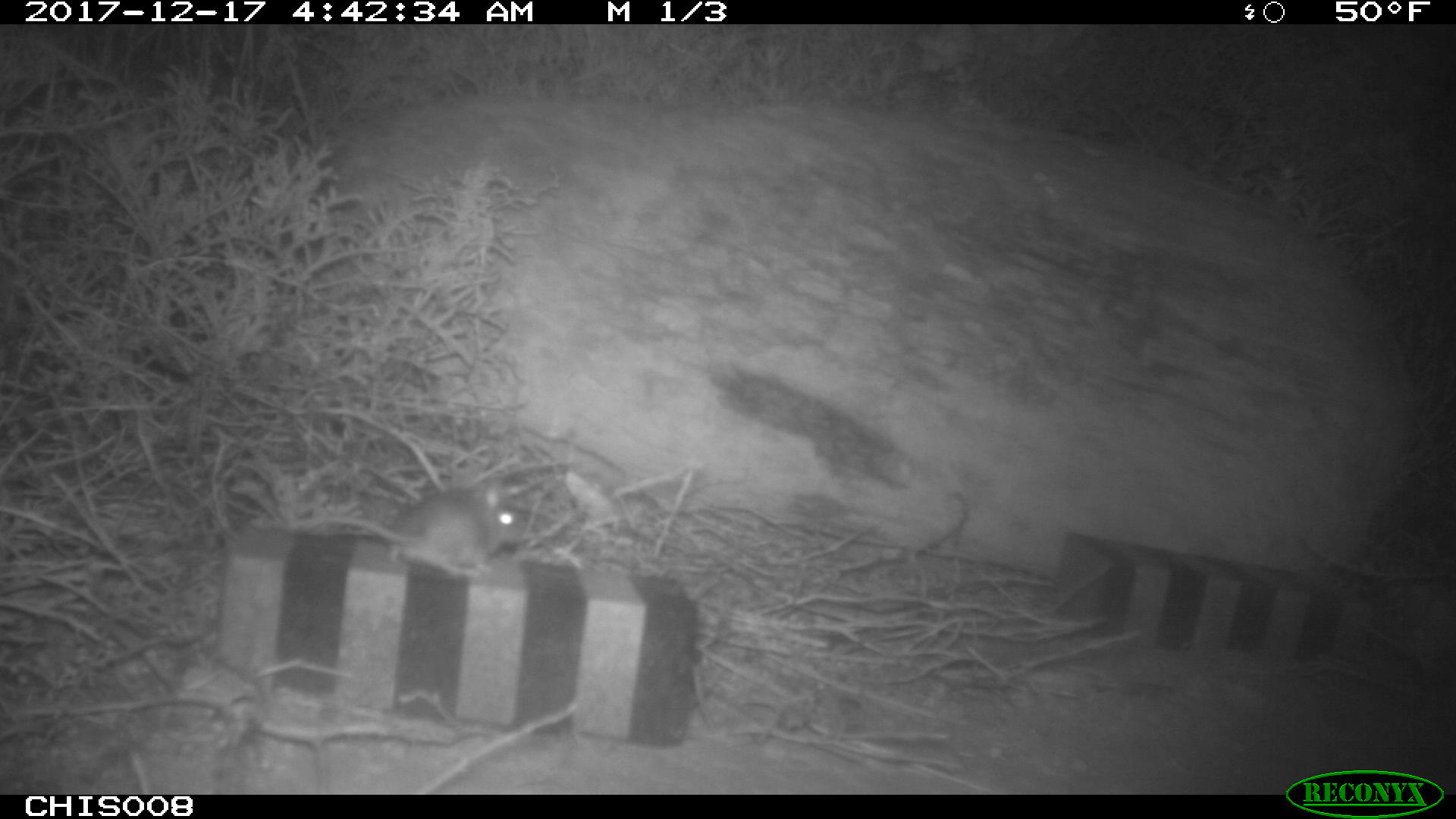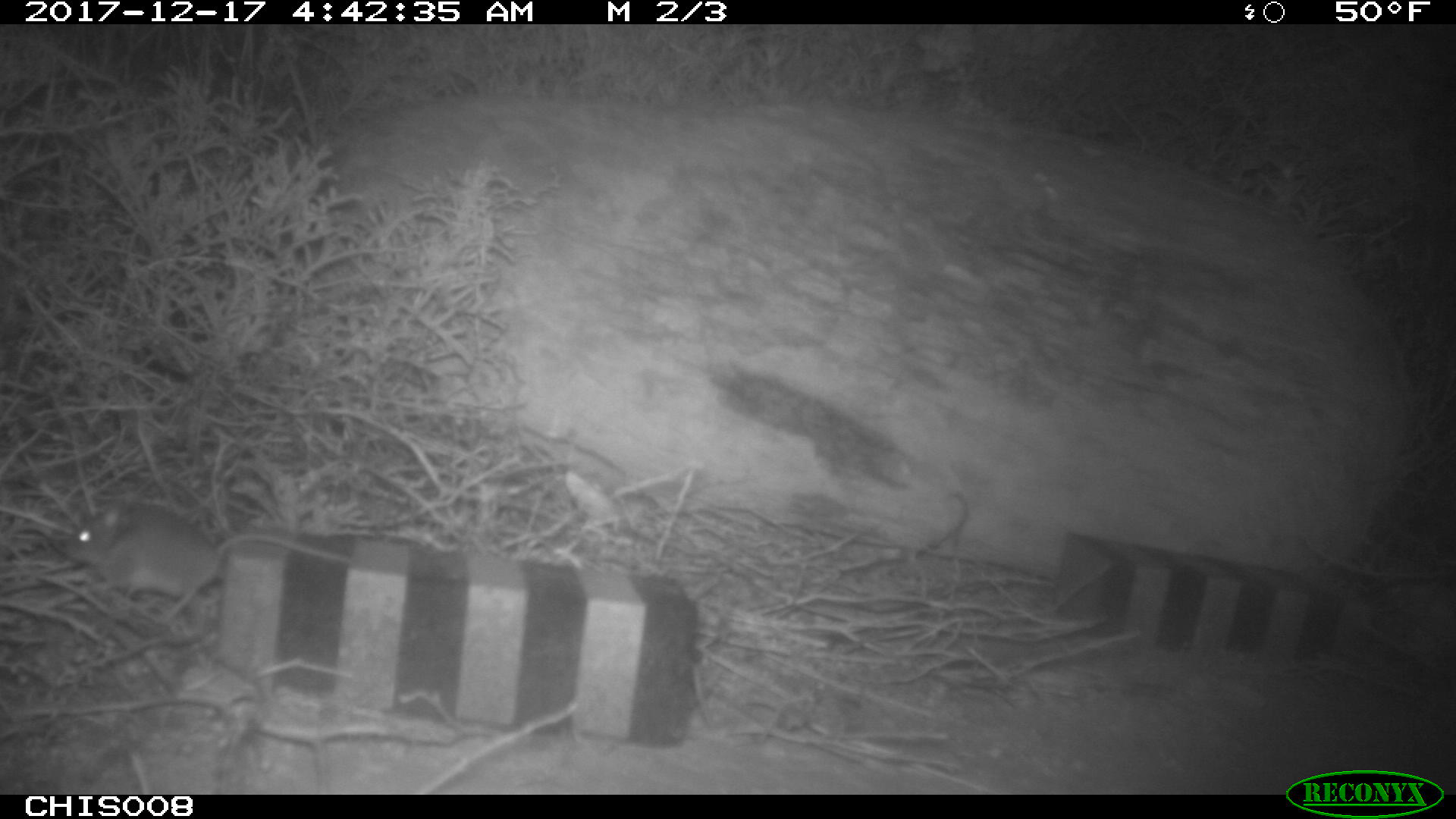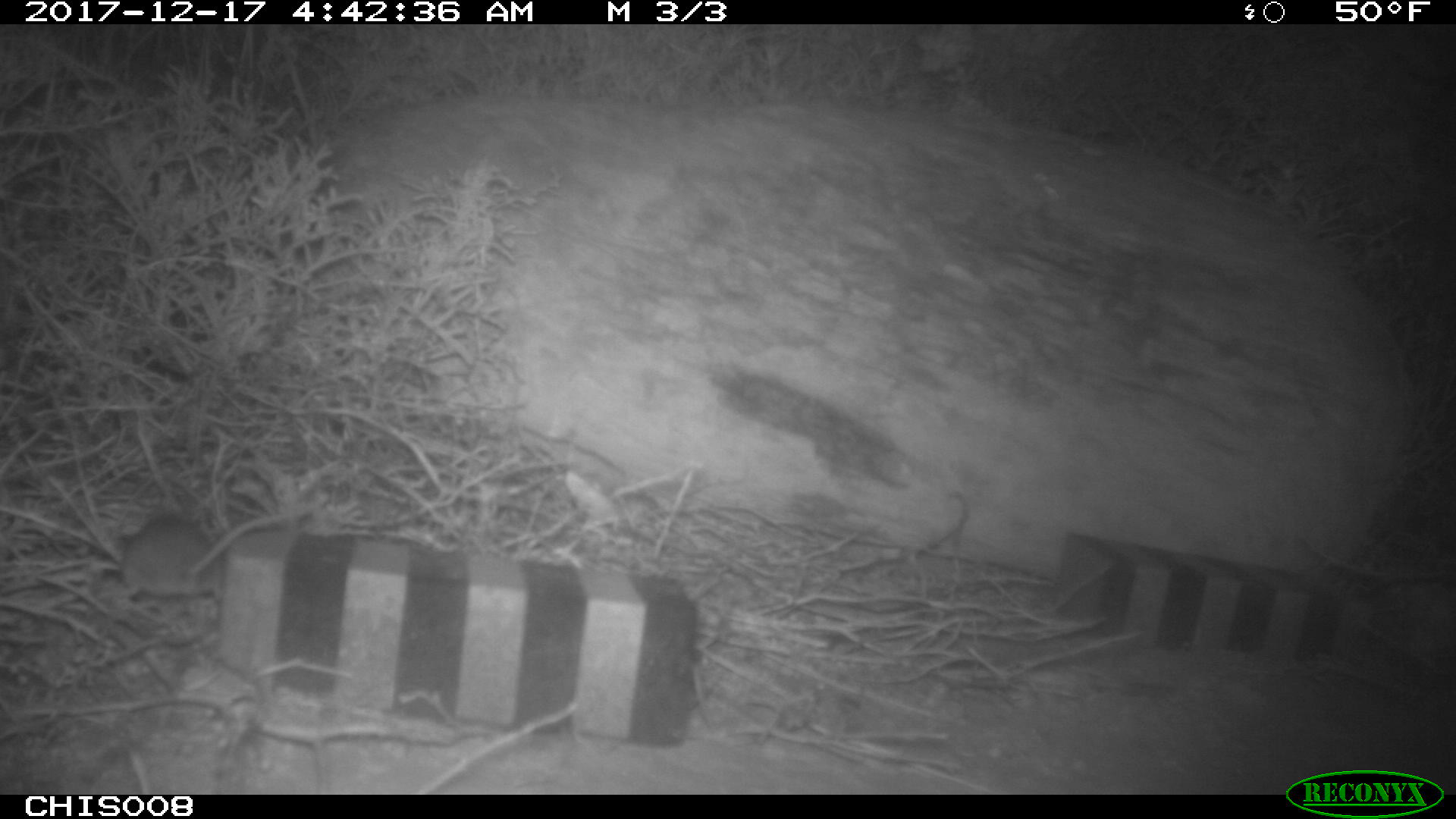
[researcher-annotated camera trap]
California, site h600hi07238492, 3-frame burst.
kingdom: Animalia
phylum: Chordata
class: Mammalia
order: Rodentia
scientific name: Rodentia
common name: rodent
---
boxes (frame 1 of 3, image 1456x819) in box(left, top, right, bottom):
rodent: box(289, 487, 525, 576)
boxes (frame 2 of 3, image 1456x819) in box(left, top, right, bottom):
rodent: box(64, 500, 350, 622)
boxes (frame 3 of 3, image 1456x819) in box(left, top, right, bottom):
rodent: box(121, 510, 303, 598)